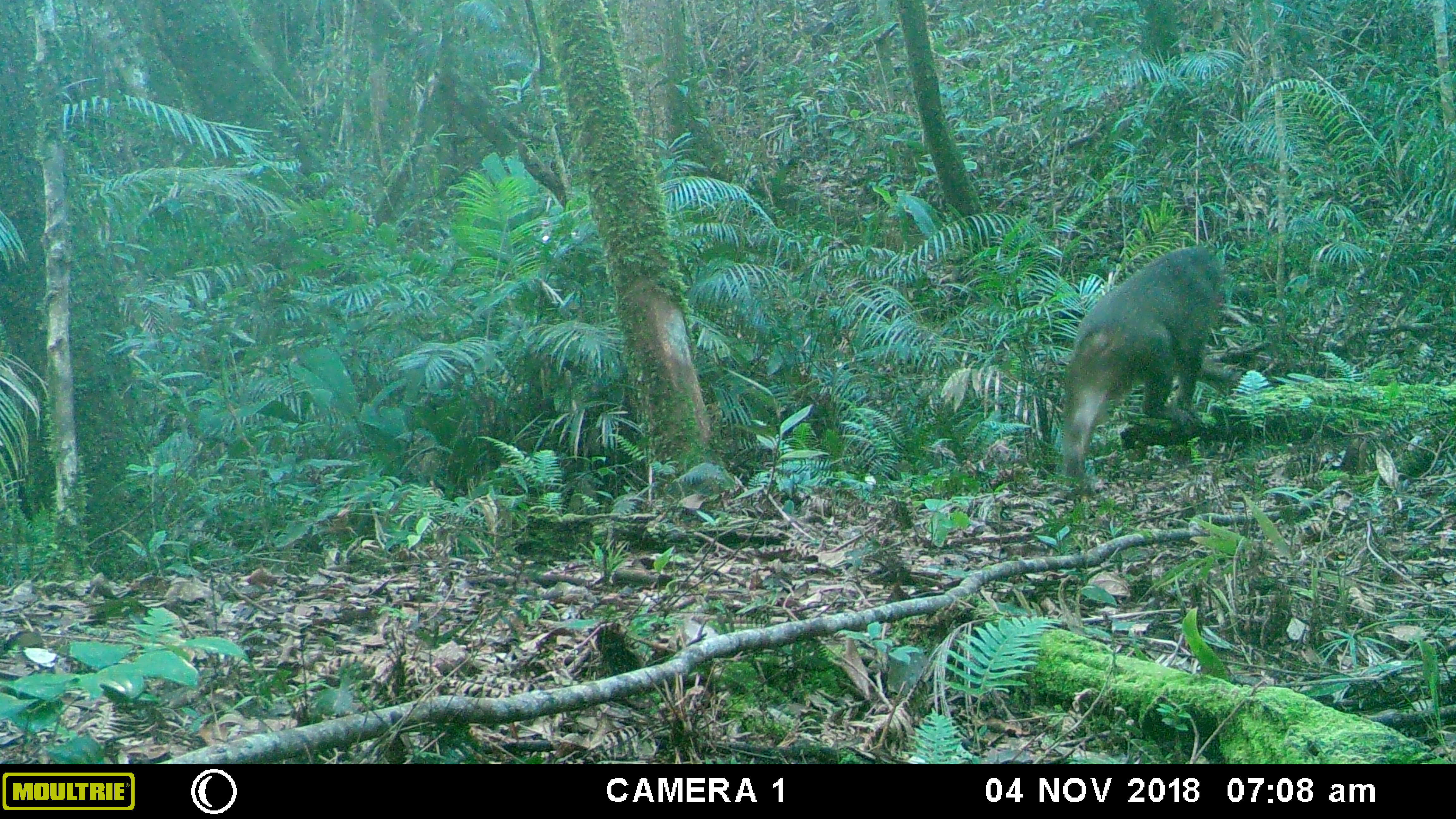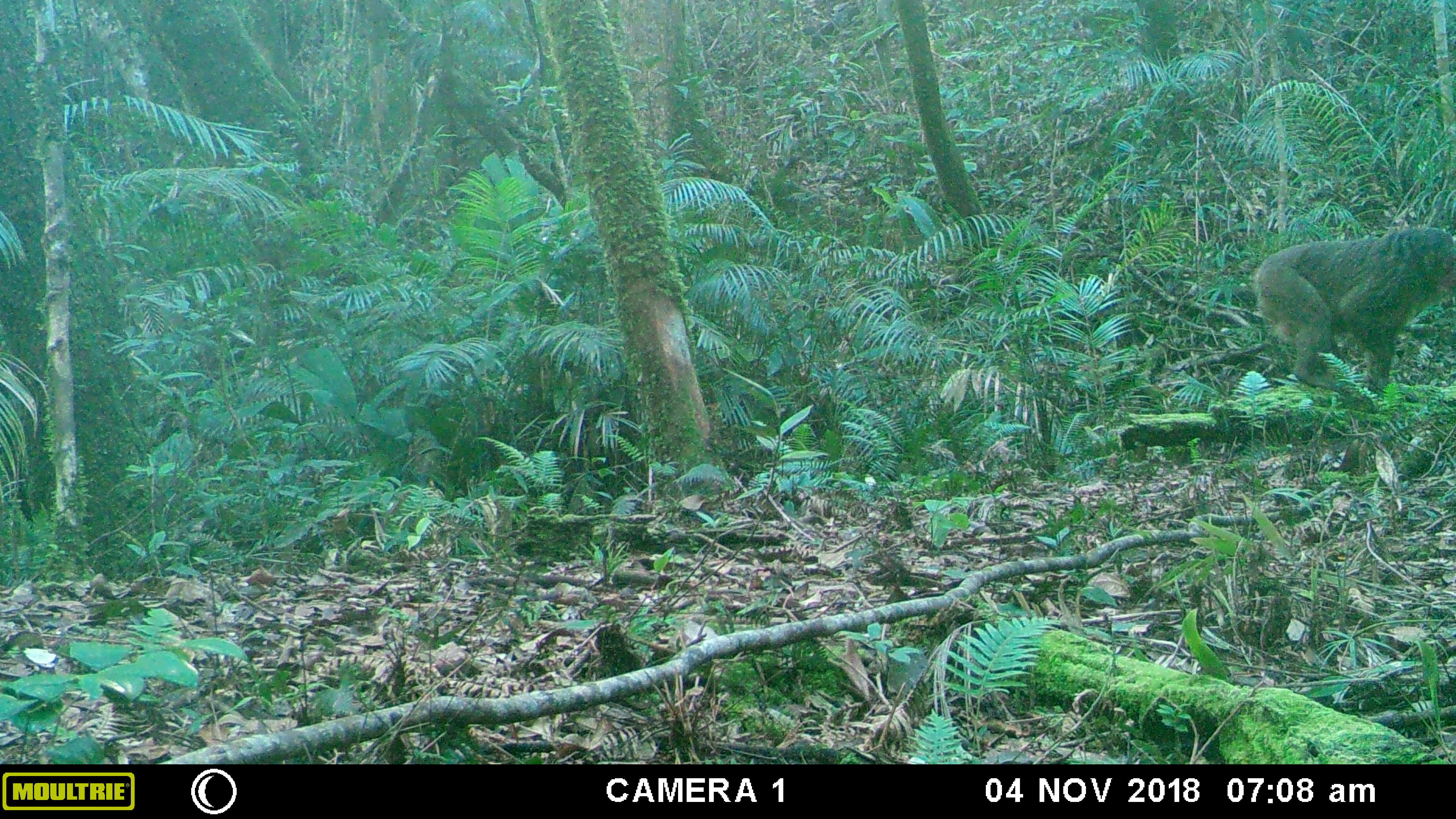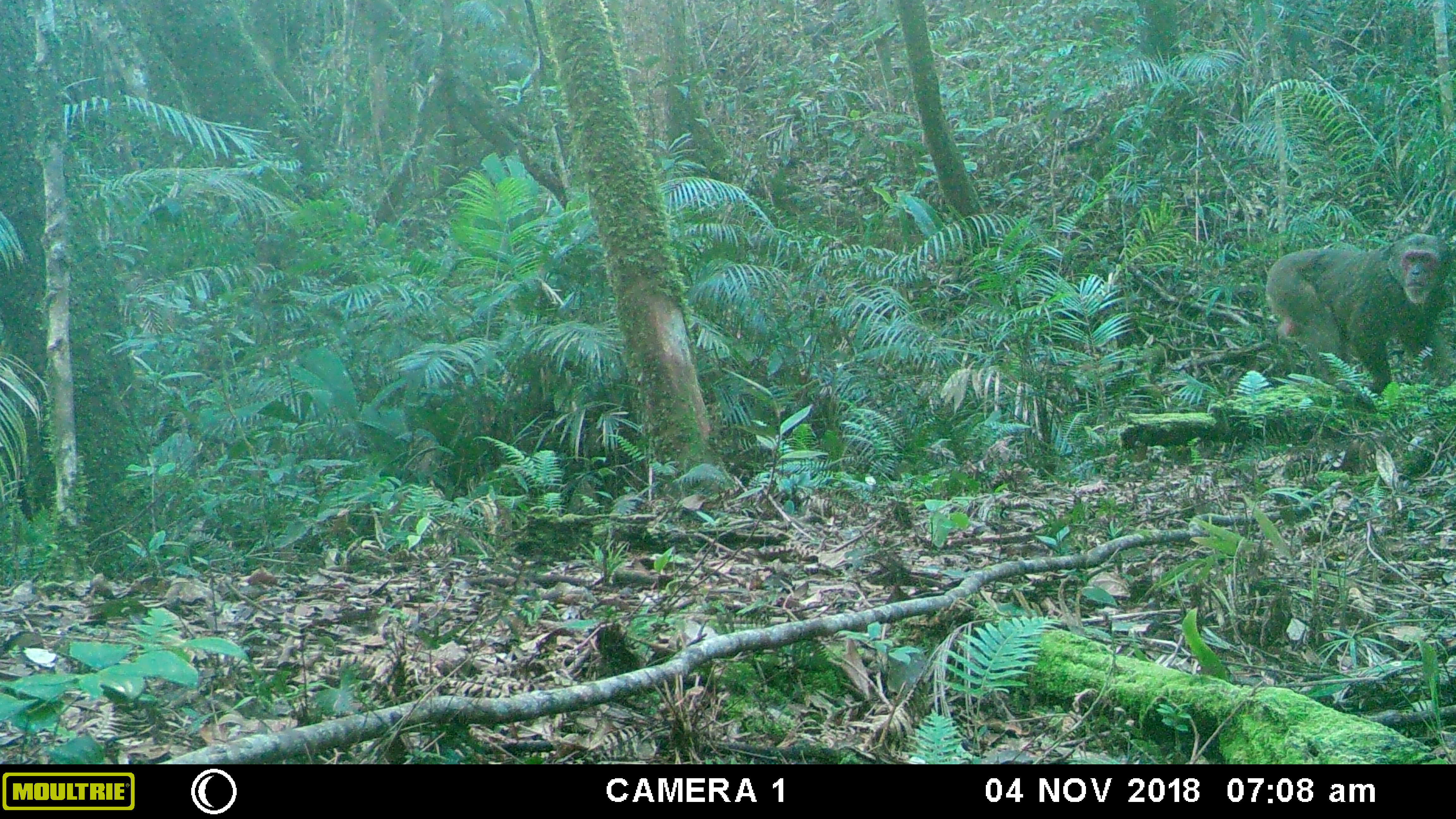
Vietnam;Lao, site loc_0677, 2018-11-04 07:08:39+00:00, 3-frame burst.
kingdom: Animalia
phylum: Chordata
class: Mammalia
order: Primates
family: Cercopithecidae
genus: Macaca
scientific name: Macaca arctoides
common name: stump-tailed macaque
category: stump tailed macaque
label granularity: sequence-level